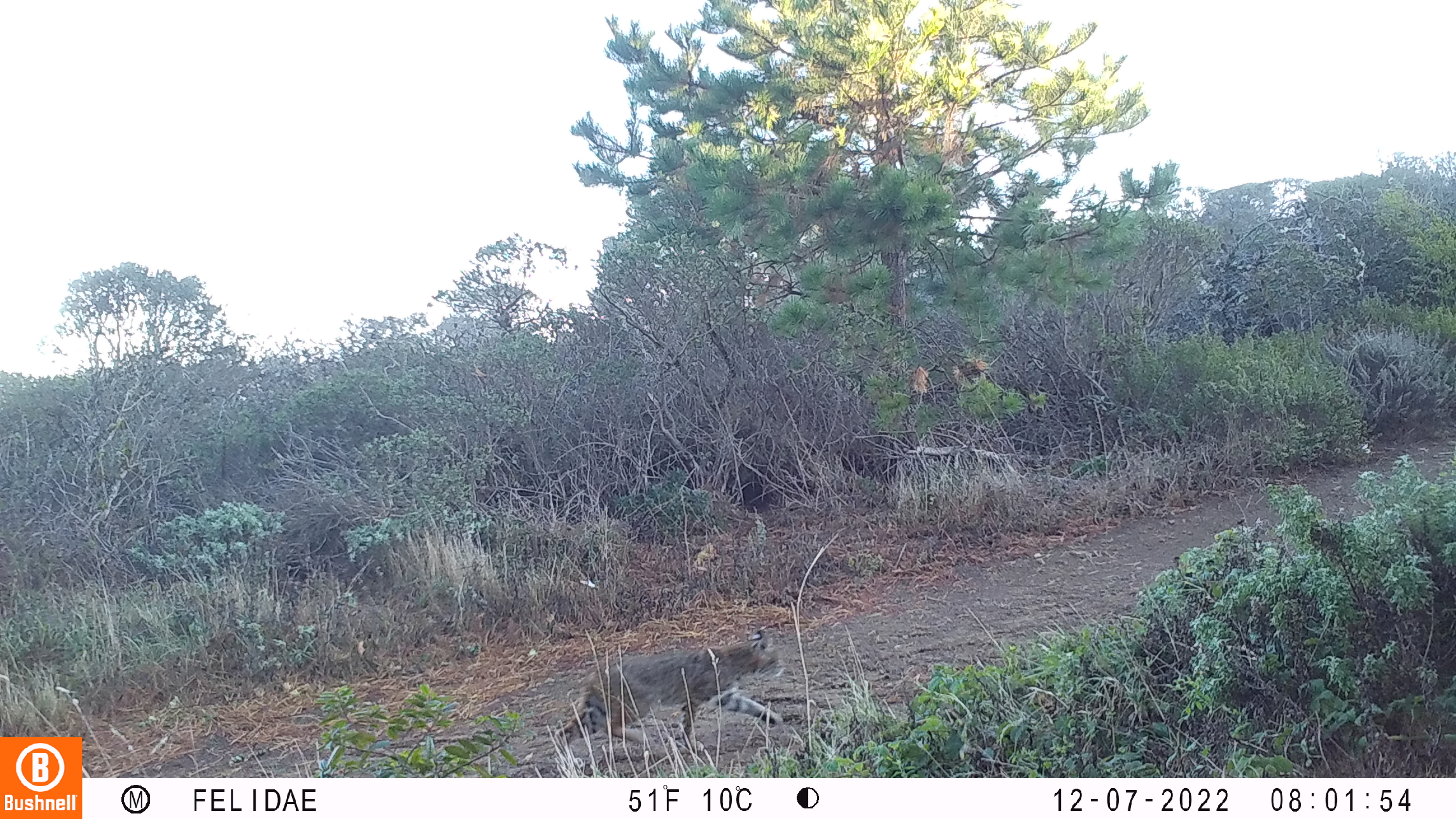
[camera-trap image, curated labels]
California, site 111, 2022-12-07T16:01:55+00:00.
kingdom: Animalia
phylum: Chordata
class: Mammalia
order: Carnivora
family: Felidae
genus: Lynx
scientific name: Lynx rufus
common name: bobcat